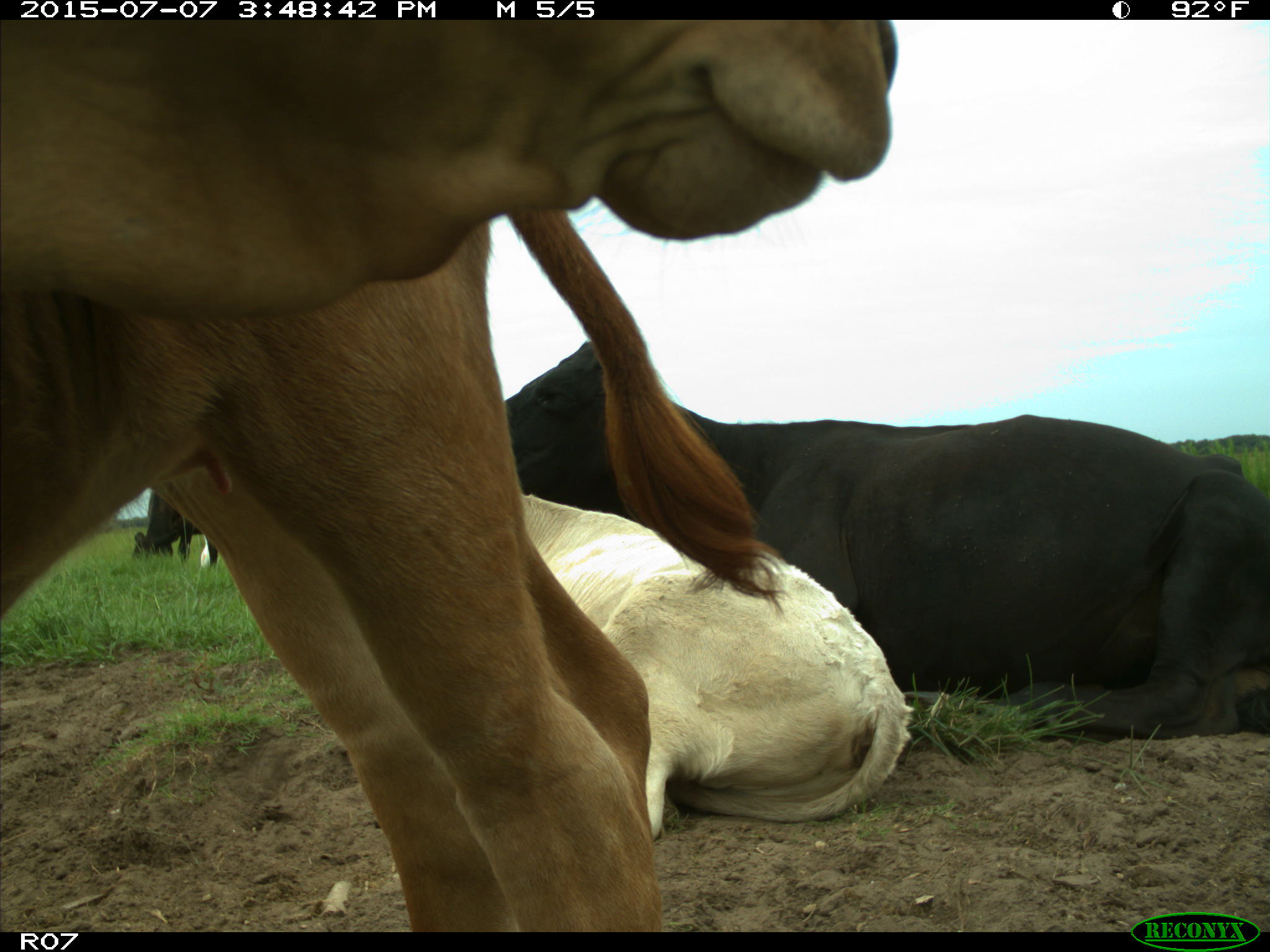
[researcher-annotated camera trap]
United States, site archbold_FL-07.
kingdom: Animalia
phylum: Chordata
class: Mammalia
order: Artiodactyla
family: Bovidae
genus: Bos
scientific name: Bos taurus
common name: domestic cow